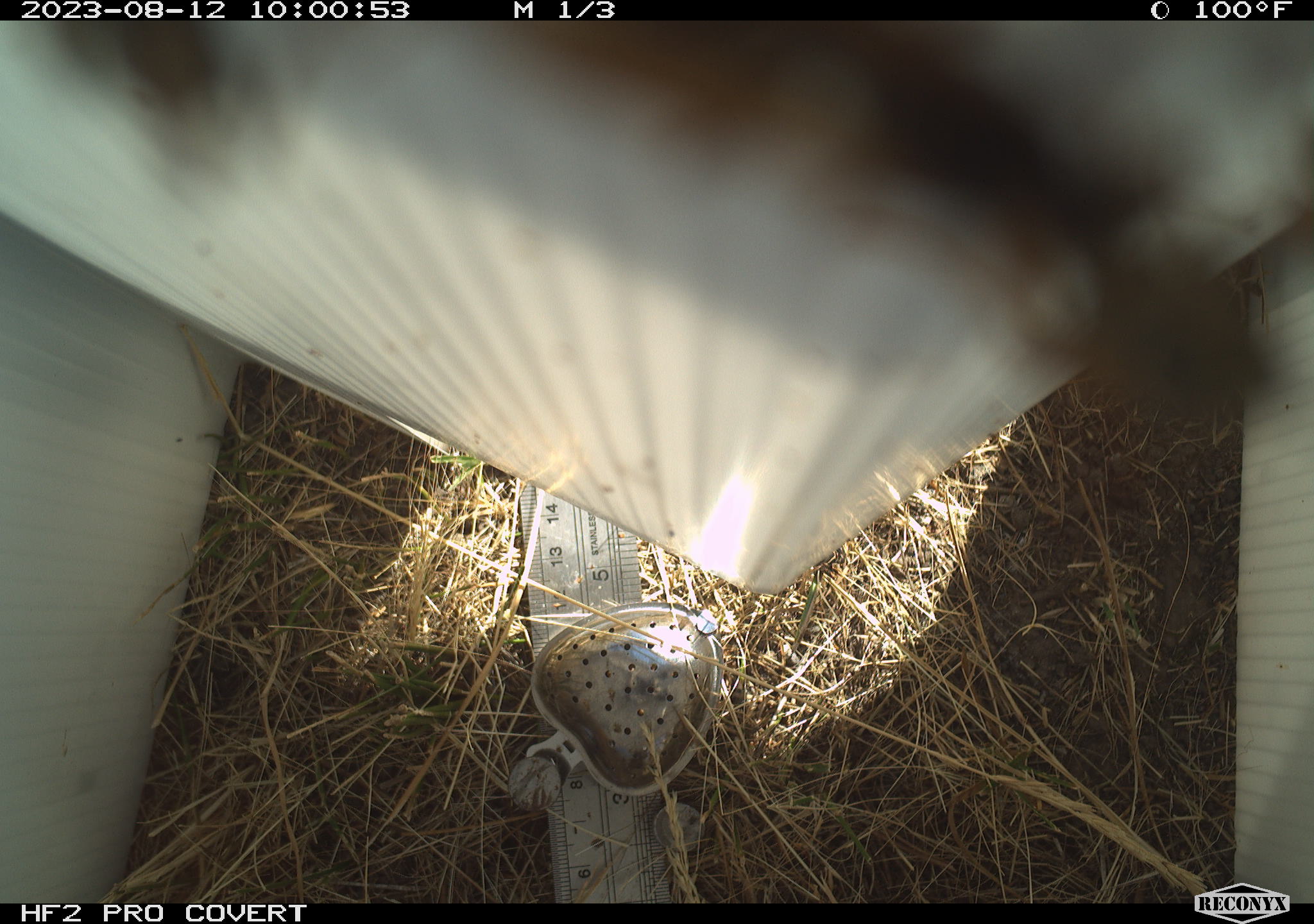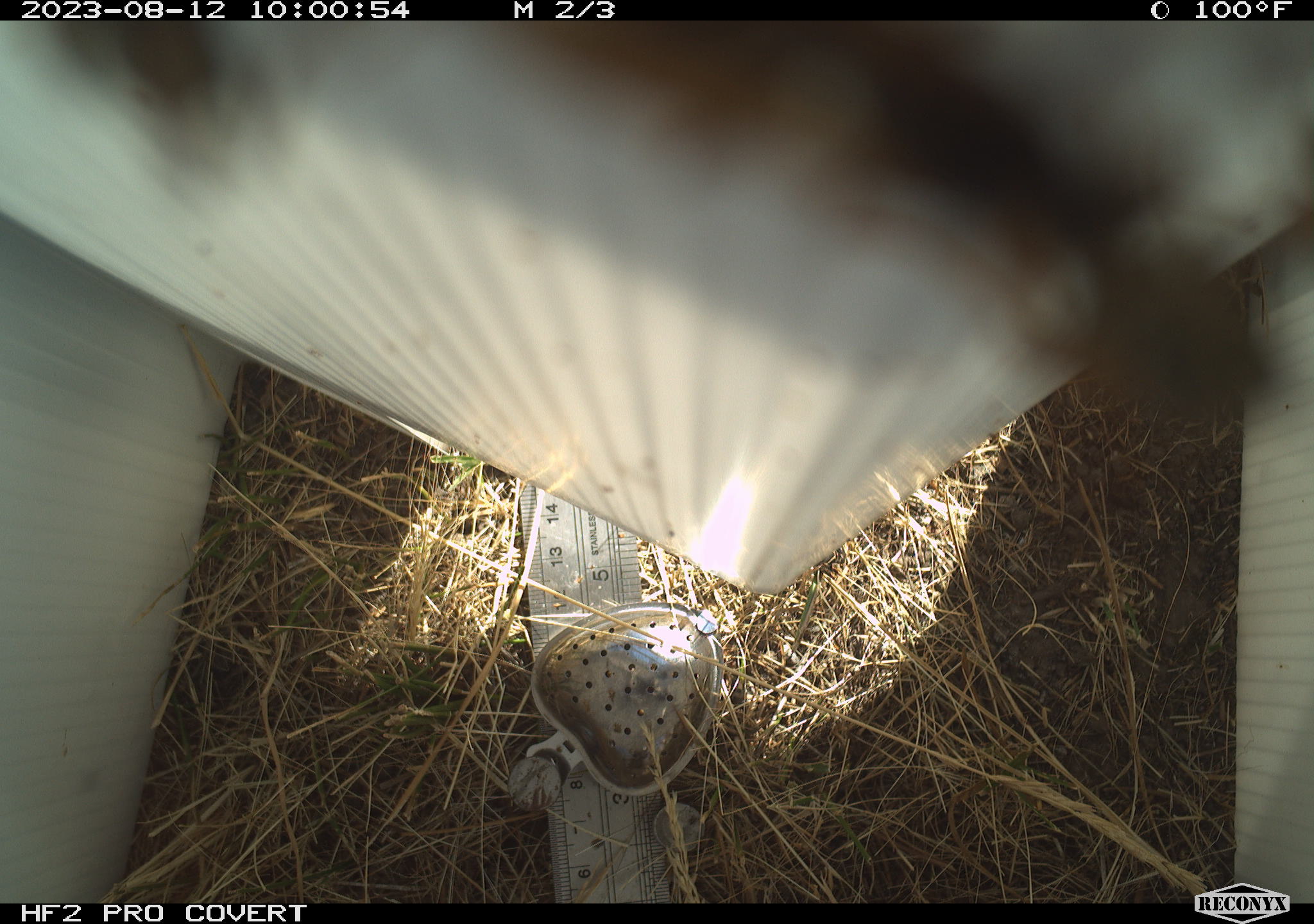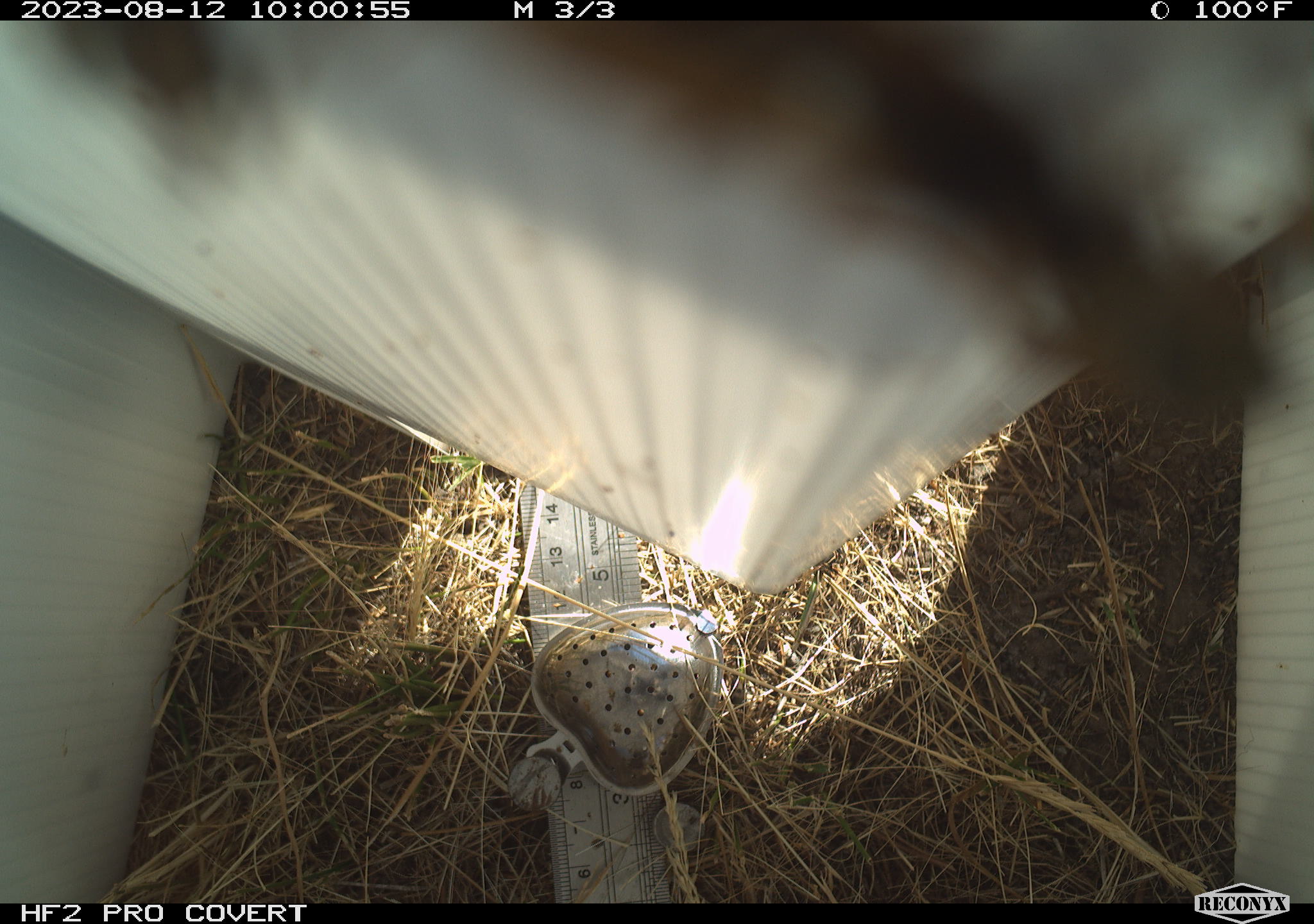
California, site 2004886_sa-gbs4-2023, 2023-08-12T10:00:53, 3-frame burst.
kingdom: Animalia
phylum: Arthropoda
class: Insecta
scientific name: Insecta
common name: insect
Insect (Insecta).